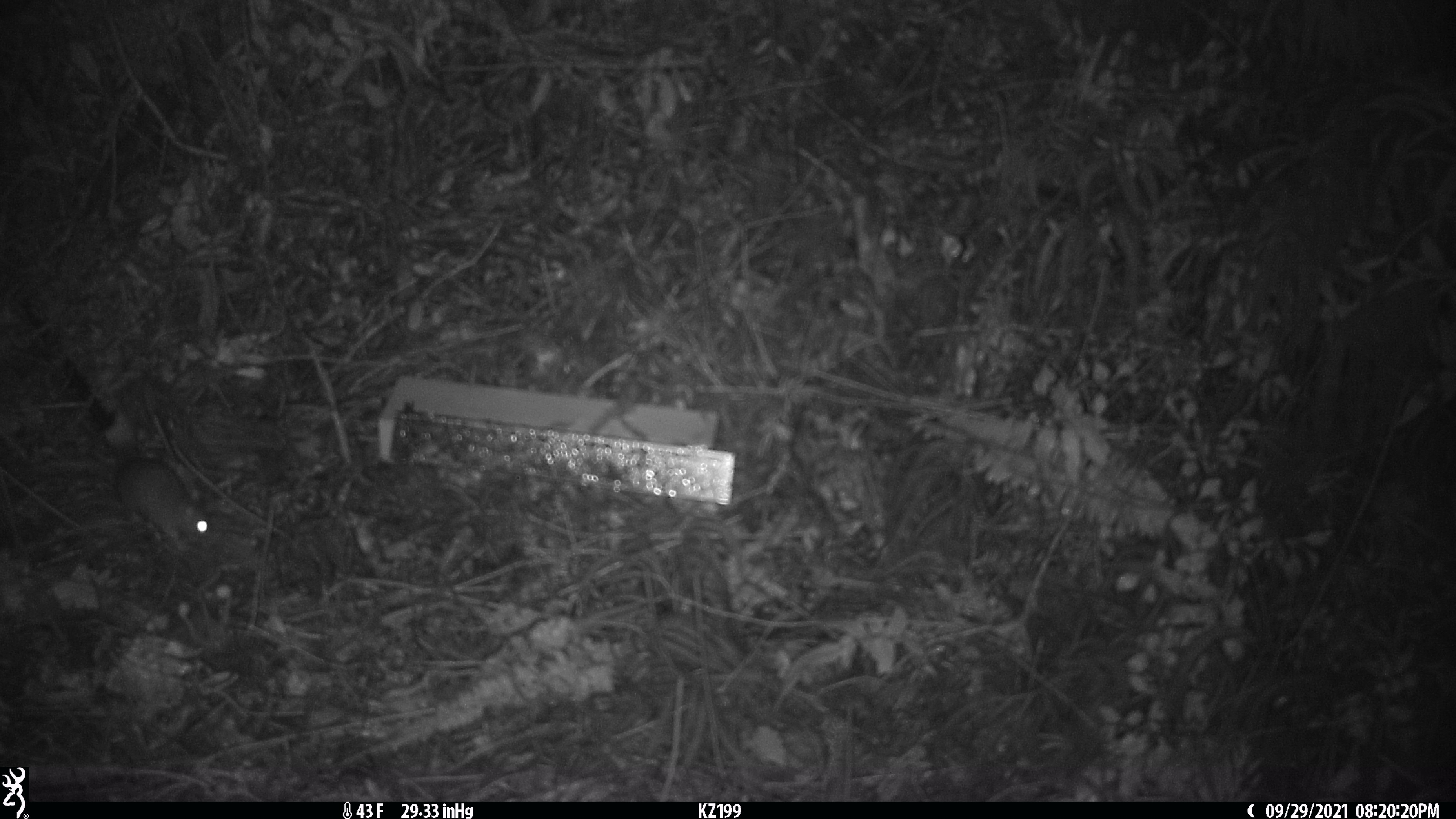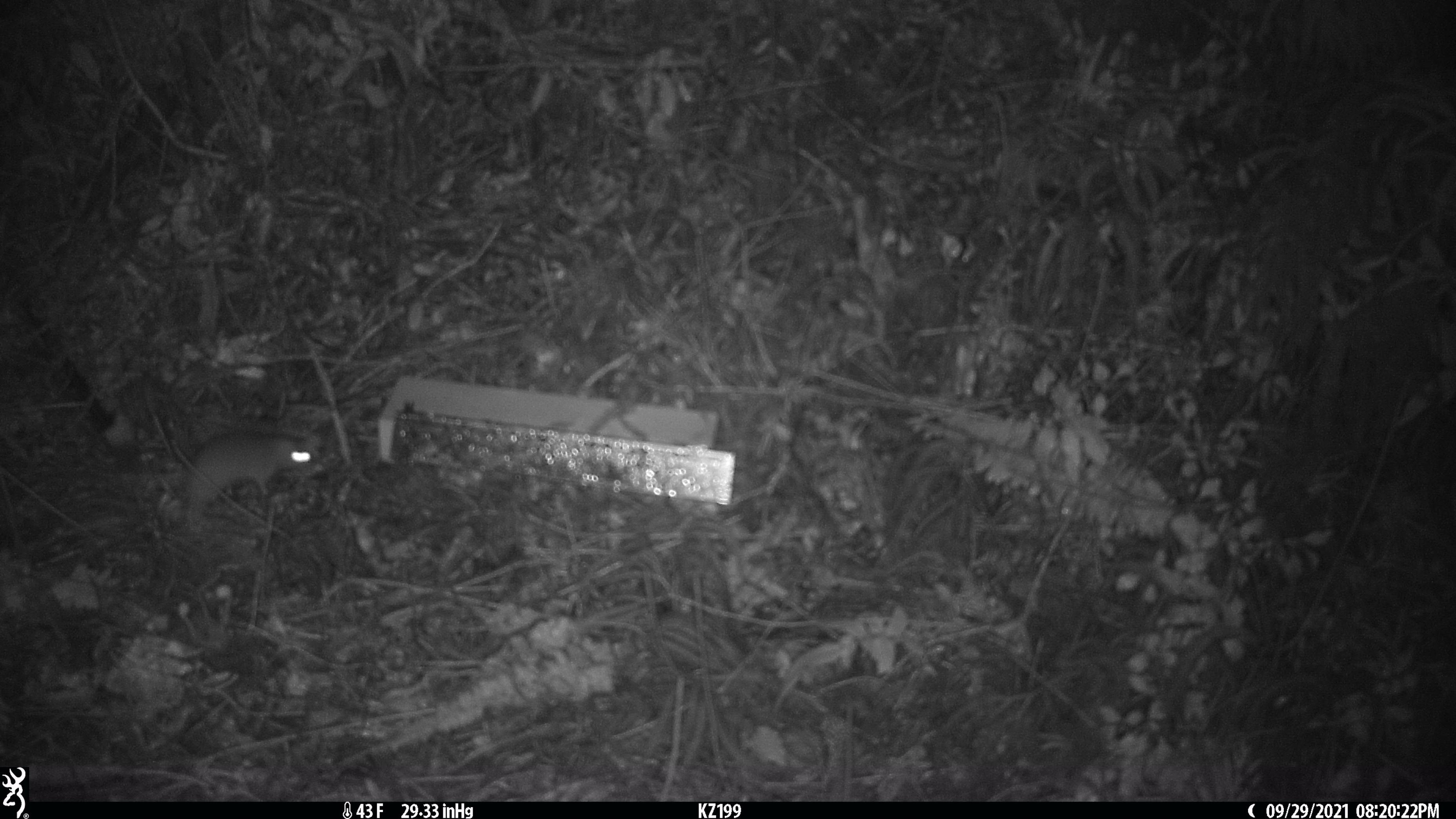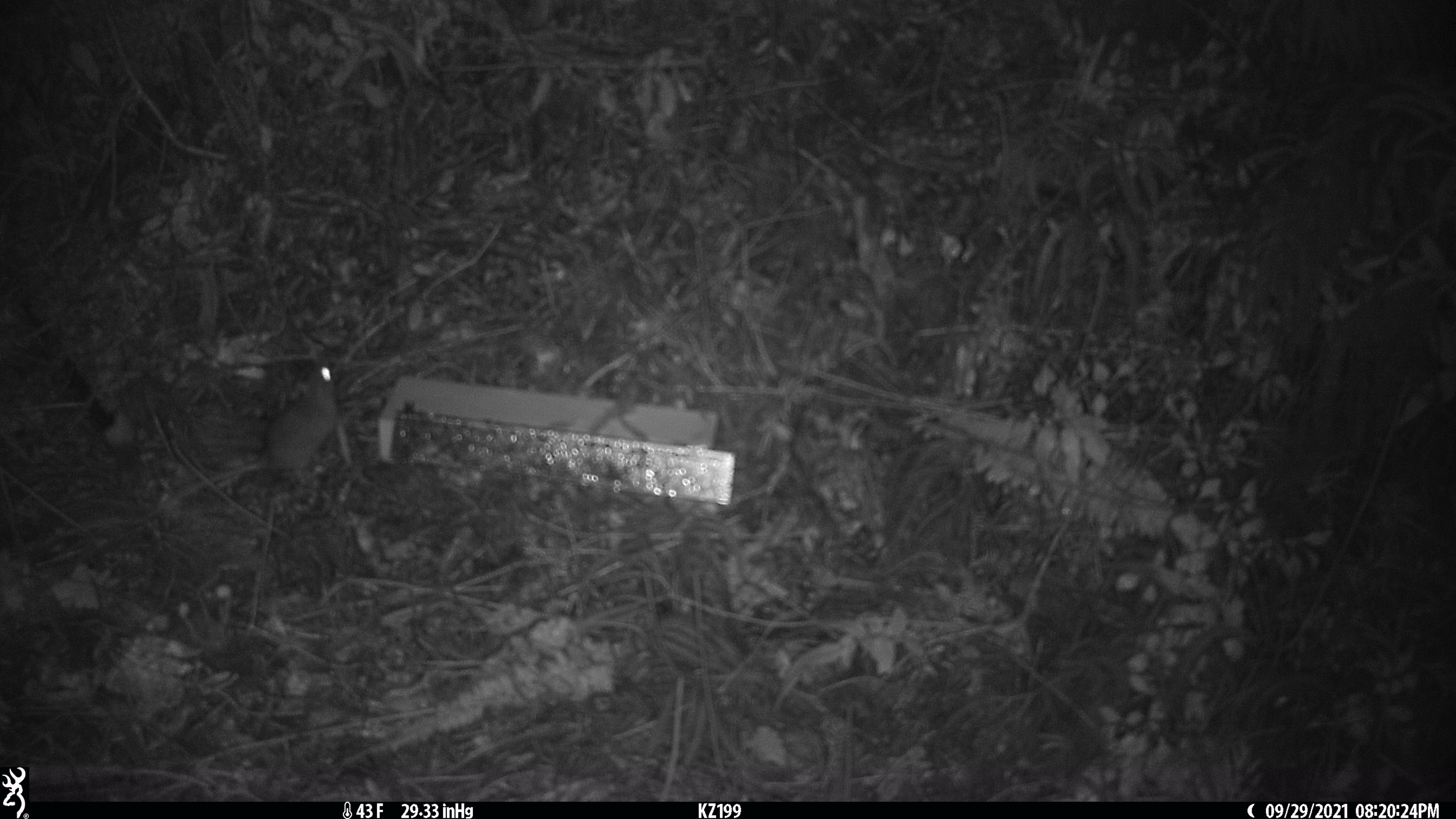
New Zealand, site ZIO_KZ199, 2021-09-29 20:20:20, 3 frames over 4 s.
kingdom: Animalia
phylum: Chordata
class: Mammalia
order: Rodentia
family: Muridae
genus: Rattus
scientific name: Rattus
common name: rat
Rat (Rattus).